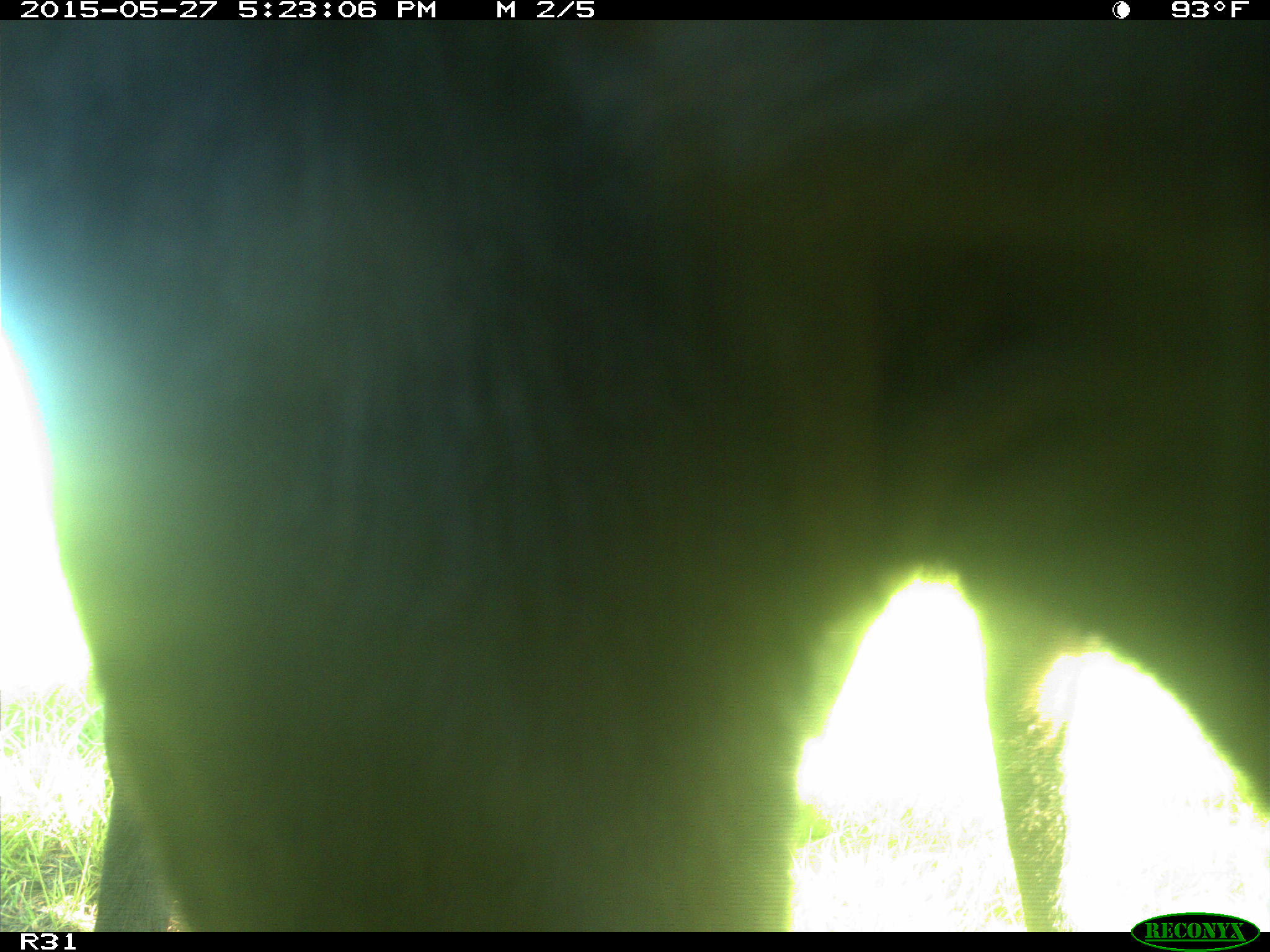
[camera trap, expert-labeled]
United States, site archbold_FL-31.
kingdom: Animalia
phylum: Chordata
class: Mammalia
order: Artiodactyla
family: Bovidae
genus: Bos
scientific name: Bos taurus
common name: domestic cow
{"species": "Bos taurus (domestic cow)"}